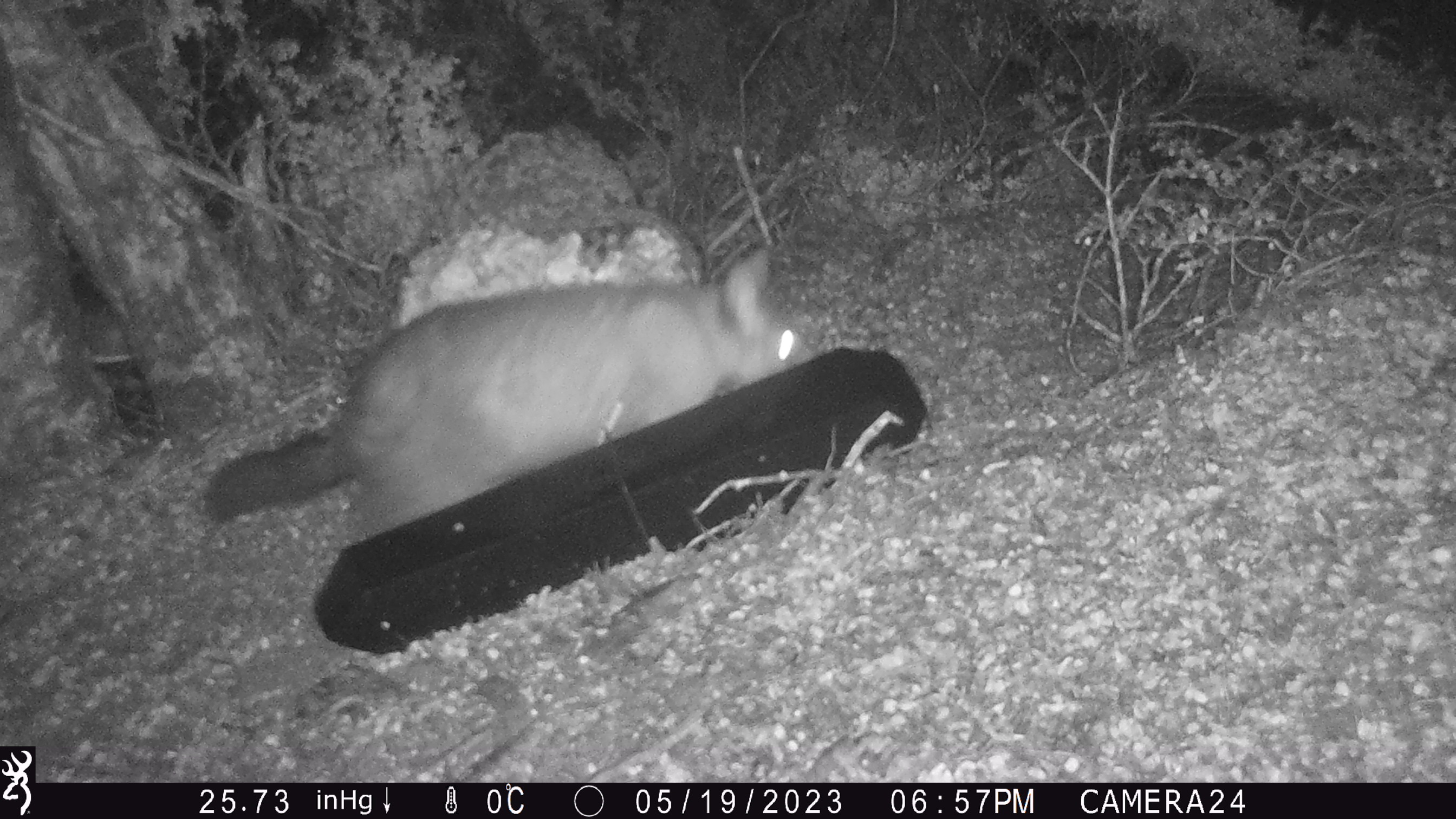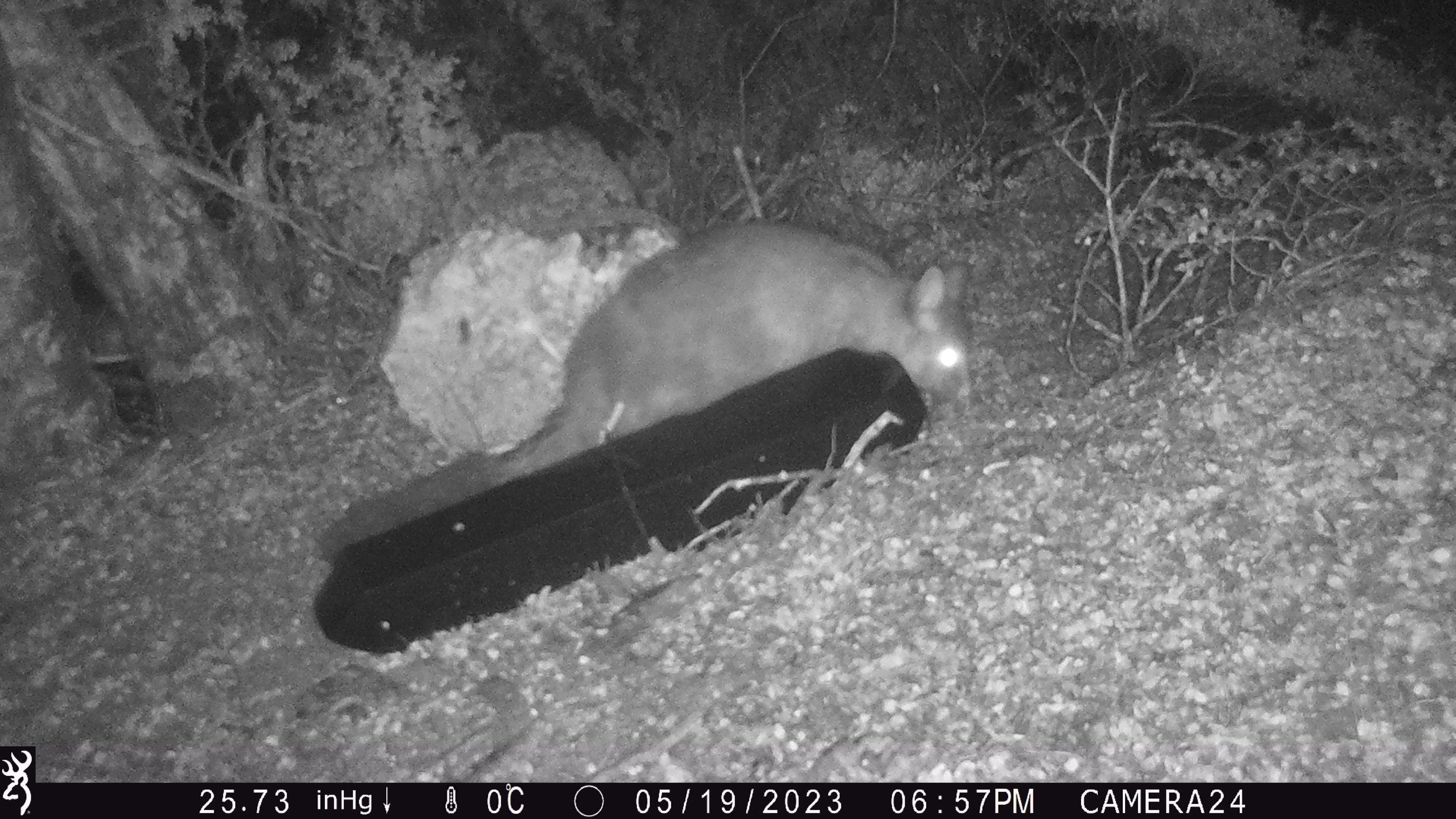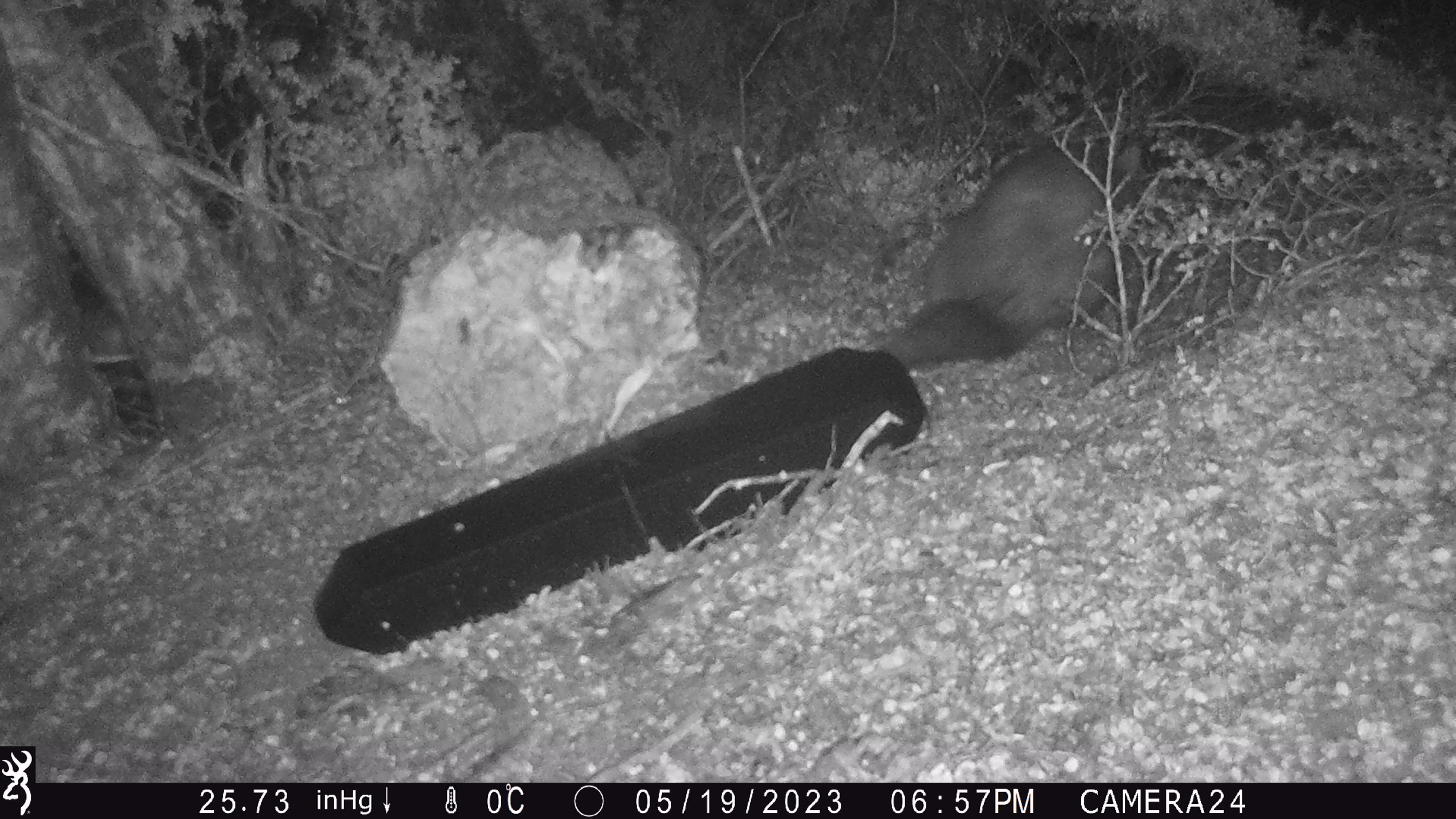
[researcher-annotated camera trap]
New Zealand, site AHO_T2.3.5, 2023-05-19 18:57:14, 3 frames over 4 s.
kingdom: Animalia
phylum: Chordata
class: Mammalia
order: Carnivora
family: Mustelidae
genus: Mustela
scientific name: Mustela erminea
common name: stoat